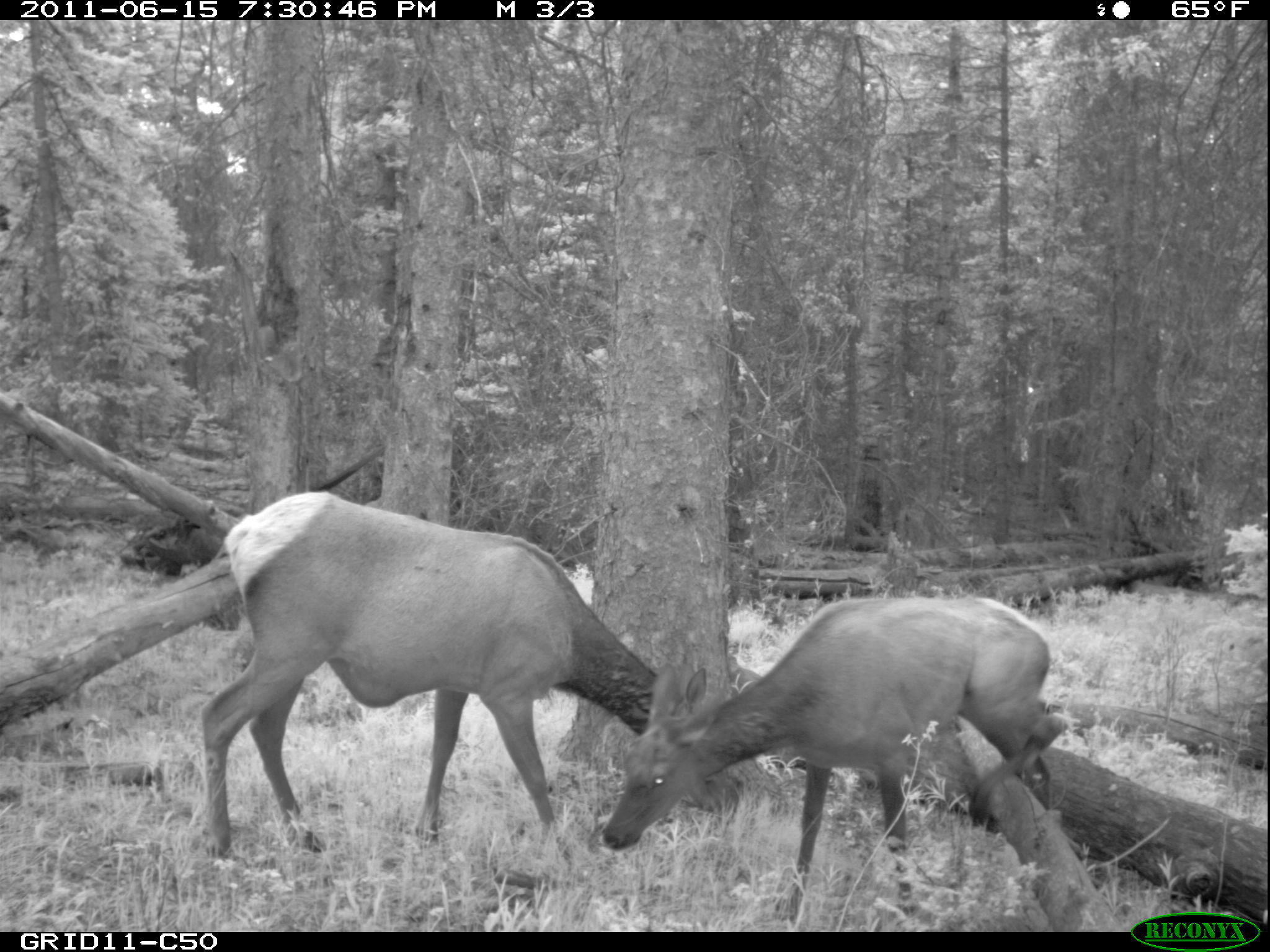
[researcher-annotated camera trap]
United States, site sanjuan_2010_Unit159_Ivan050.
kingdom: Animalia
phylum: Chordata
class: Mammalia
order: Artiodactyla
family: Cervidae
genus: Cervus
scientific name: Cervus elaphus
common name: red deer